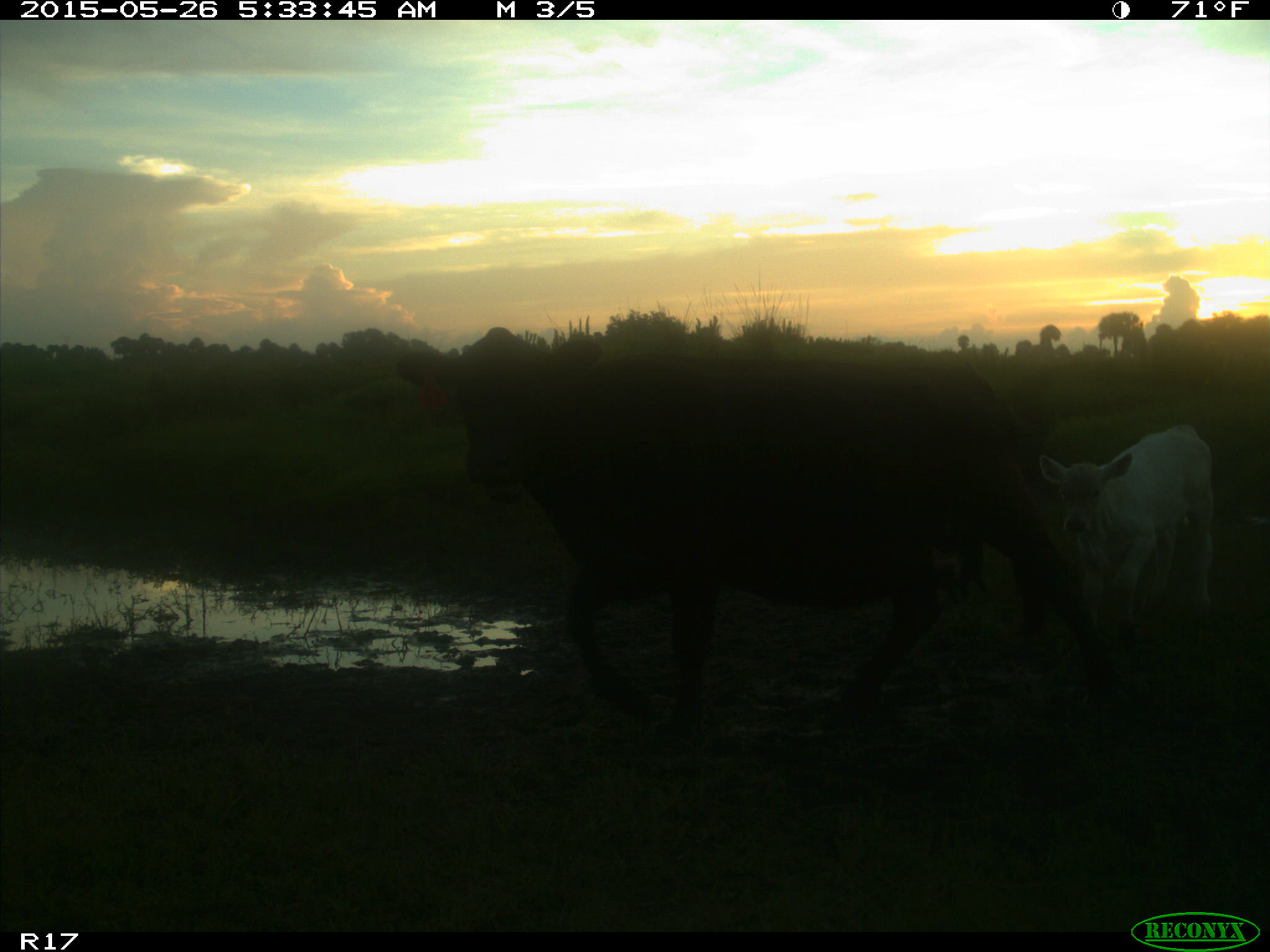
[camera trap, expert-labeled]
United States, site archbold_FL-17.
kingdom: Animalia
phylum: Chordata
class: Mammalia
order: Artiodactyla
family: Bovidae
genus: Bos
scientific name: Bos taurus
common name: domestic cow